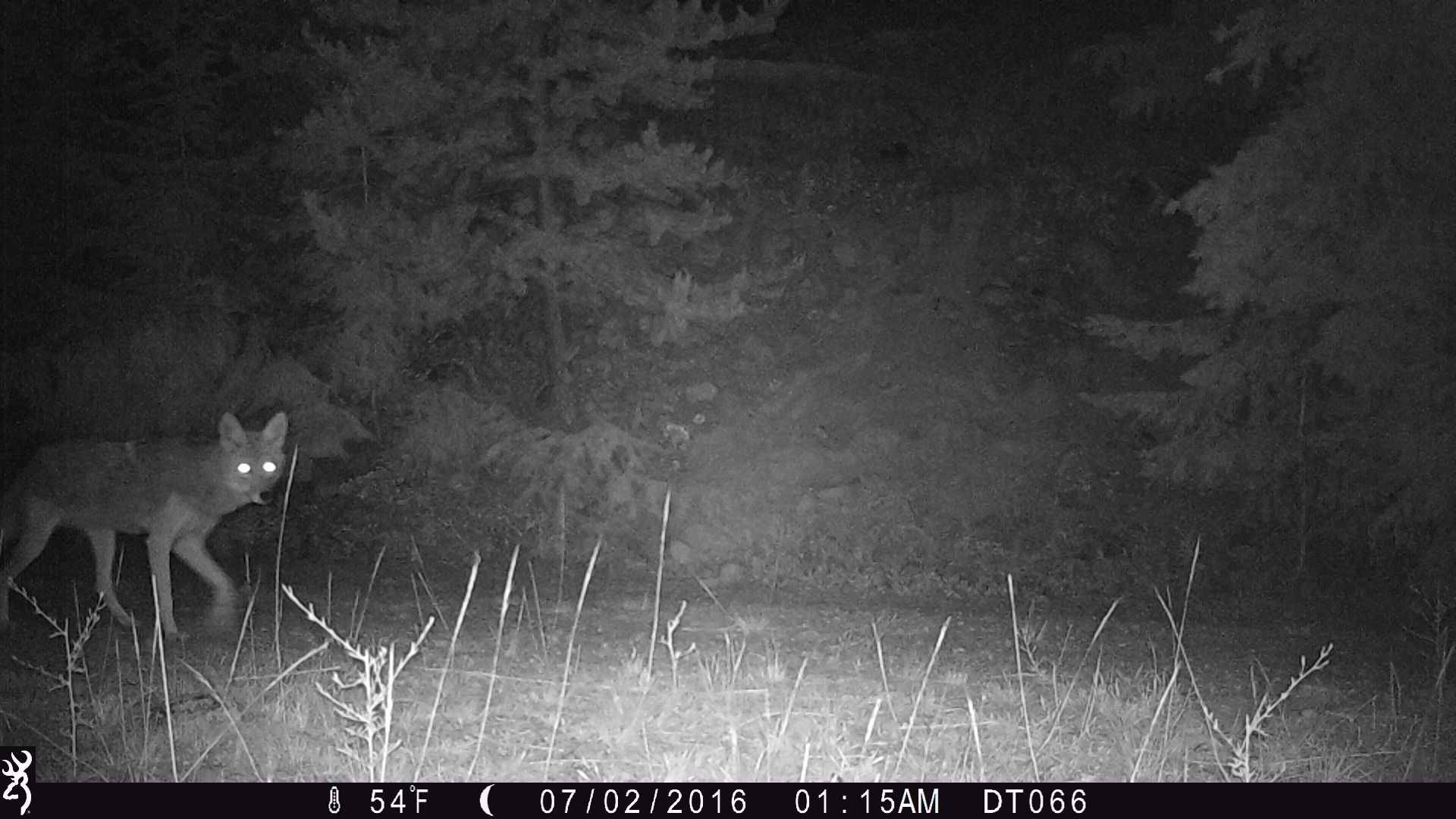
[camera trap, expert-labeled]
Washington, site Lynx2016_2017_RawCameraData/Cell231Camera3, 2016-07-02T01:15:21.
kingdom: Animalia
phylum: Chordata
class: Mammalia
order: Carnivora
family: Canidae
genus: Canis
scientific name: Canis latrans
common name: coyote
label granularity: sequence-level